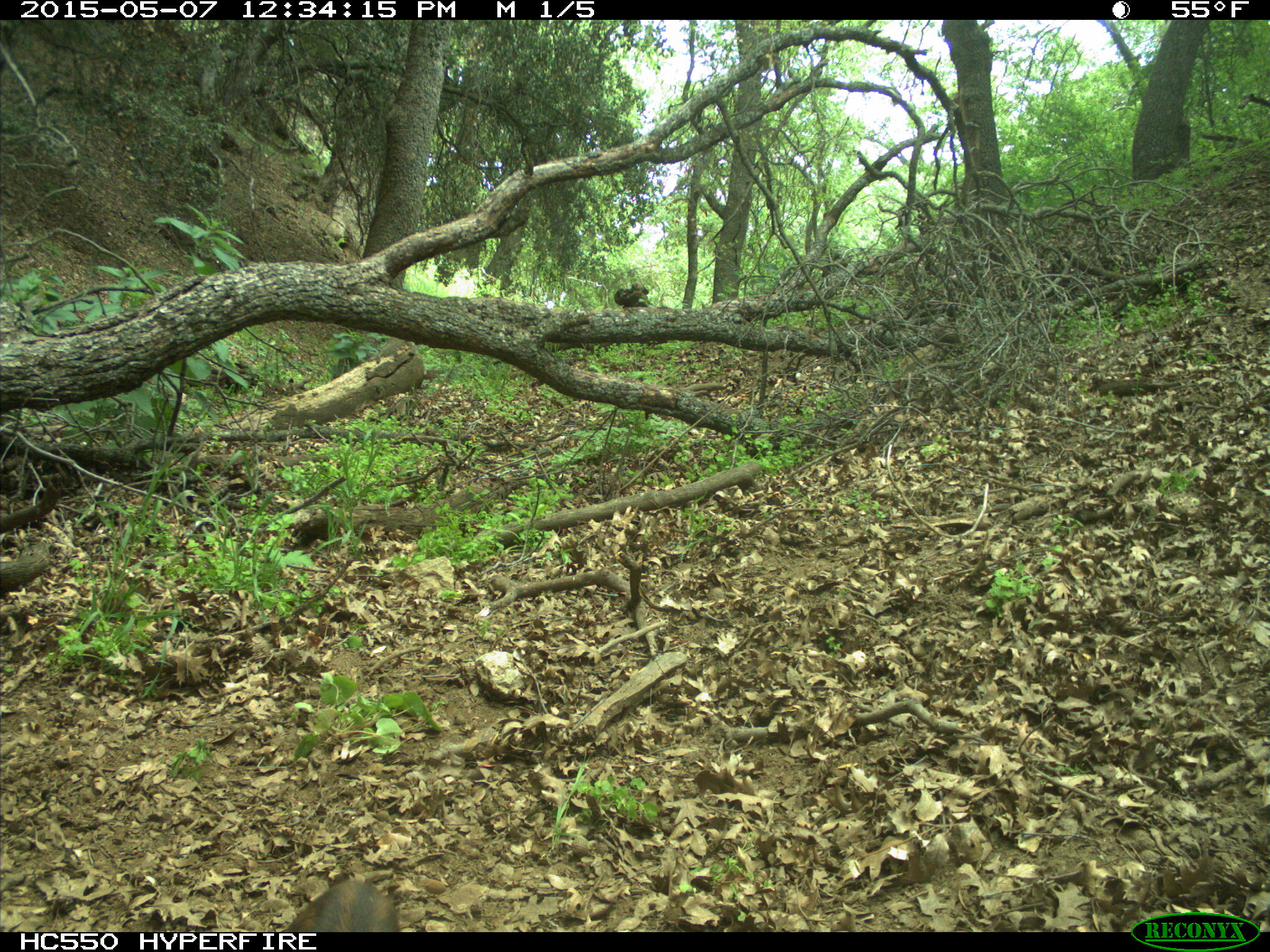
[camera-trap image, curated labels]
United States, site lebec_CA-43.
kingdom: Animalia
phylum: Chordata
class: Mammalia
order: Artiodactyla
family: Suidae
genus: Sus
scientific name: Sus scrofa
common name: wild boar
Sus scrofa (wild boar).